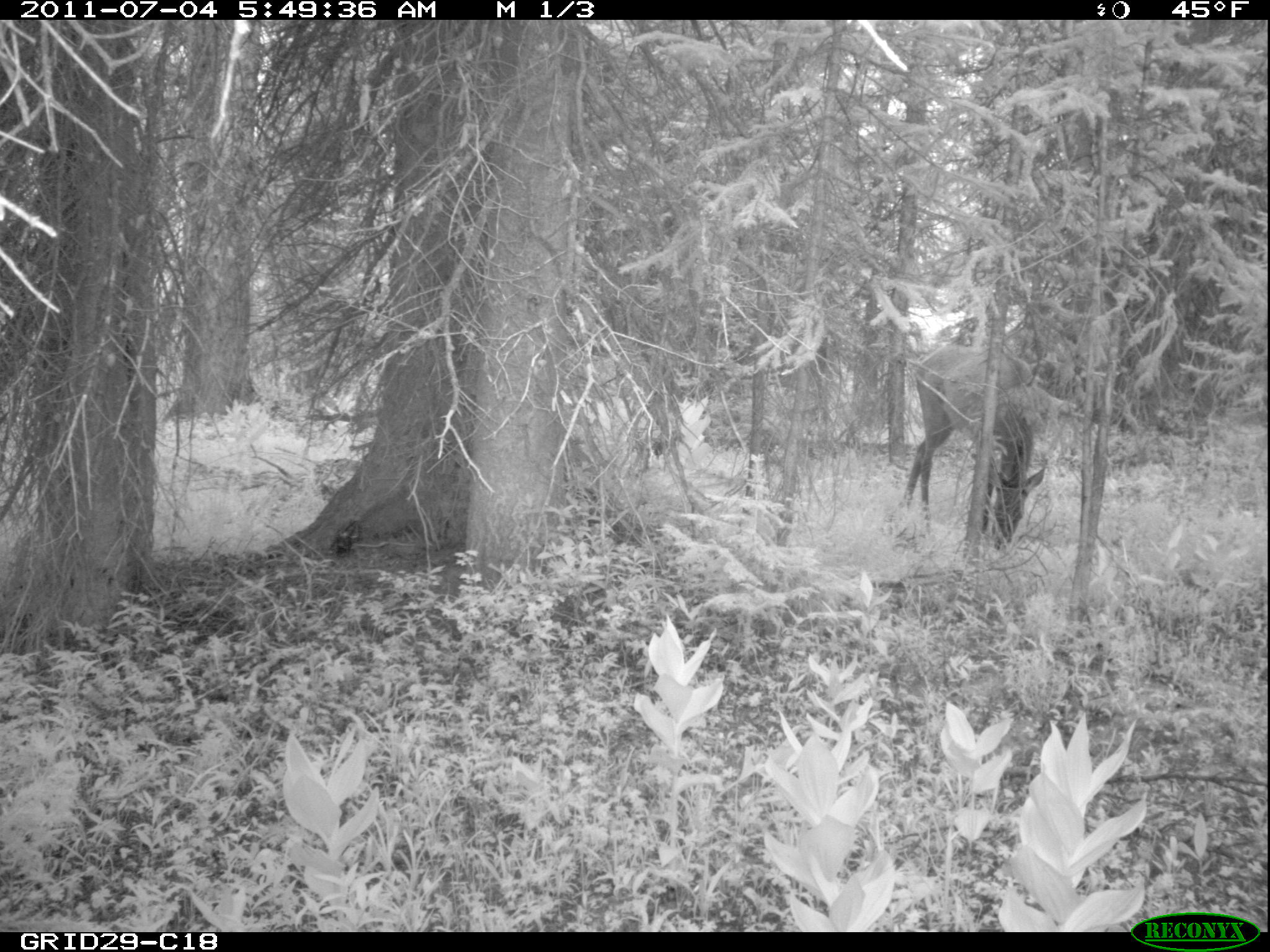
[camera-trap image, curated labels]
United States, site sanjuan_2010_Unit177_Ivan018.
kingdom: Animalia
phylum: Chordata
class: Mammalia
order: Artiodactyla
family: Cervidae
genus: Cervus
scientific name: Cervus elaphus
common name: red deer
Cervus elaphus (red deer).